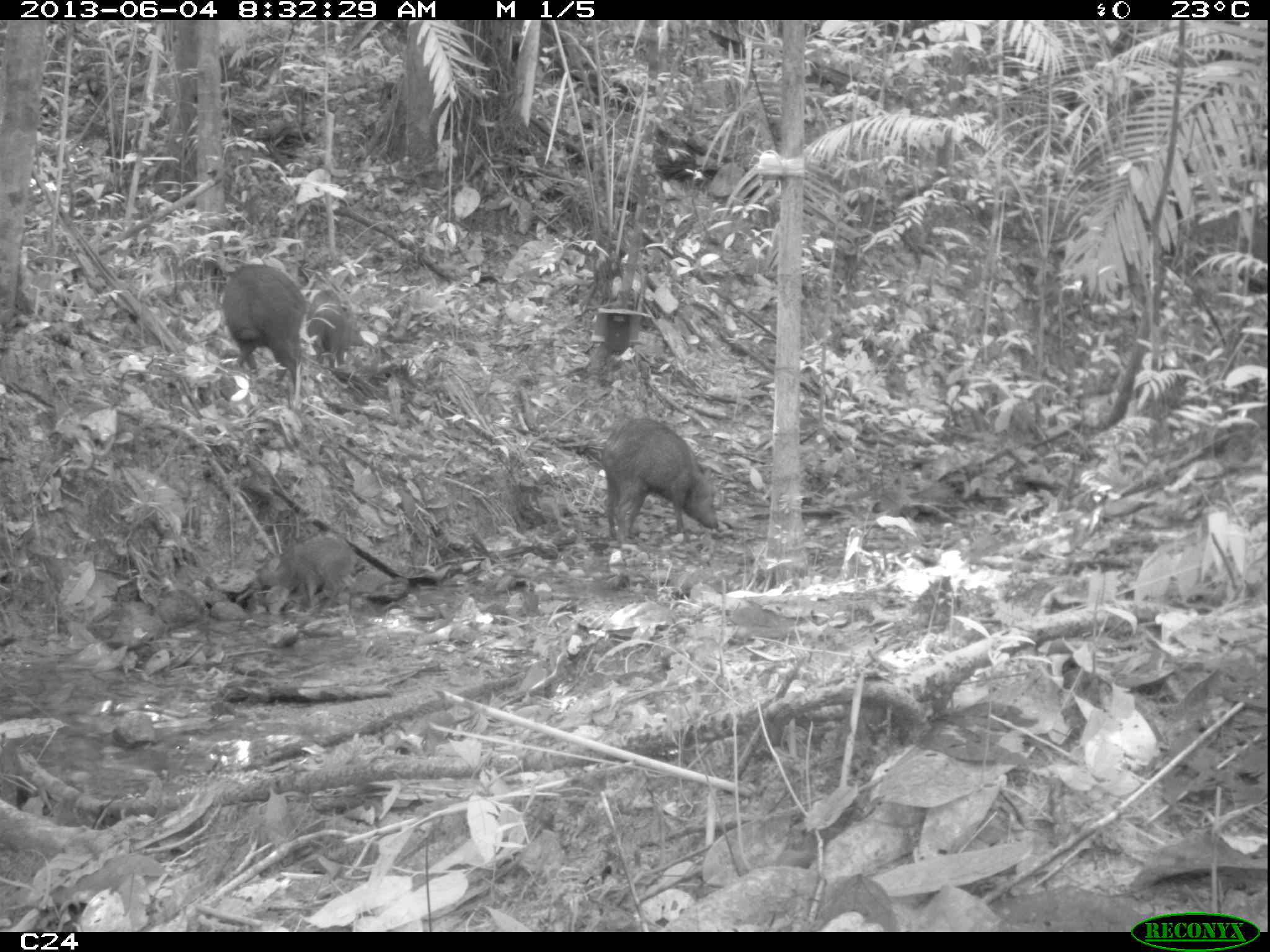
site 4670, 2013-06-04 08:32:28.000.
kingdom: Animalia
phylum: Chordata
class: Mammalia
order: Artiodactyla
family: Tayassuidae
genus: Pecari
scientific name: Pecari tajacu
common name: collared peccary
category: tayassu tajacu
Tayassu tajacu (collared peccary) (Pecari tajacu), count 6, age adult.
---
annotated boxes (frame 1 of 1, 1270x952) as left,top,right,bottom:
tayassu tajacu: 574,417,718,544; 220,263,310,408; 253,537,357,616; 303,287,367,372